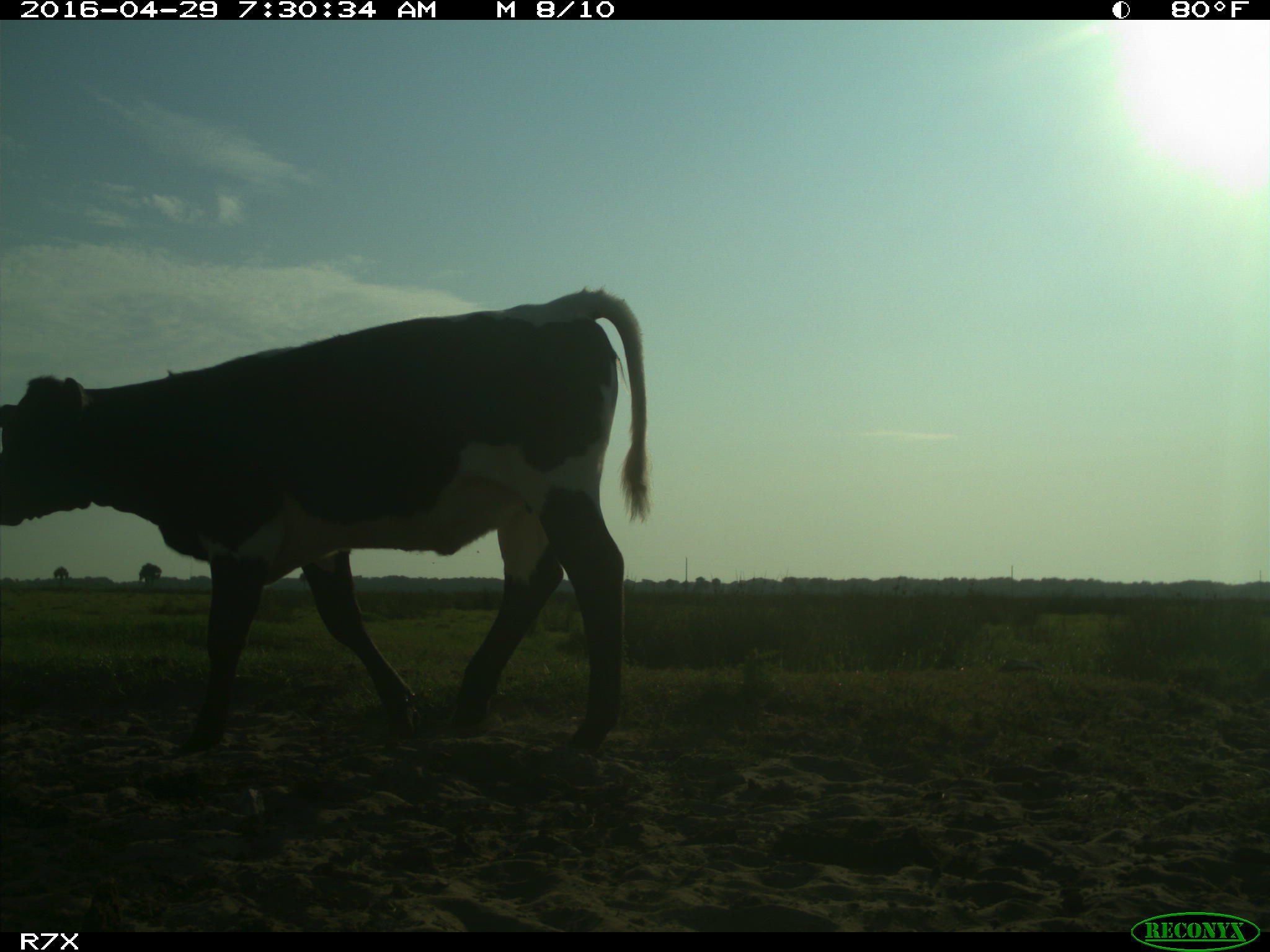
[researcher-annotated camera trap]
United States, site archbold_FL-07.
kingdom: Animalia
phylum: Chordata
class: Mammalia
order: Artiodactyla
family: Bovidae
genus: Bos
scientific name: Bos taurus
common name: domestic cow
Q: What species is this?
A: Bos taurus (domestic cow).